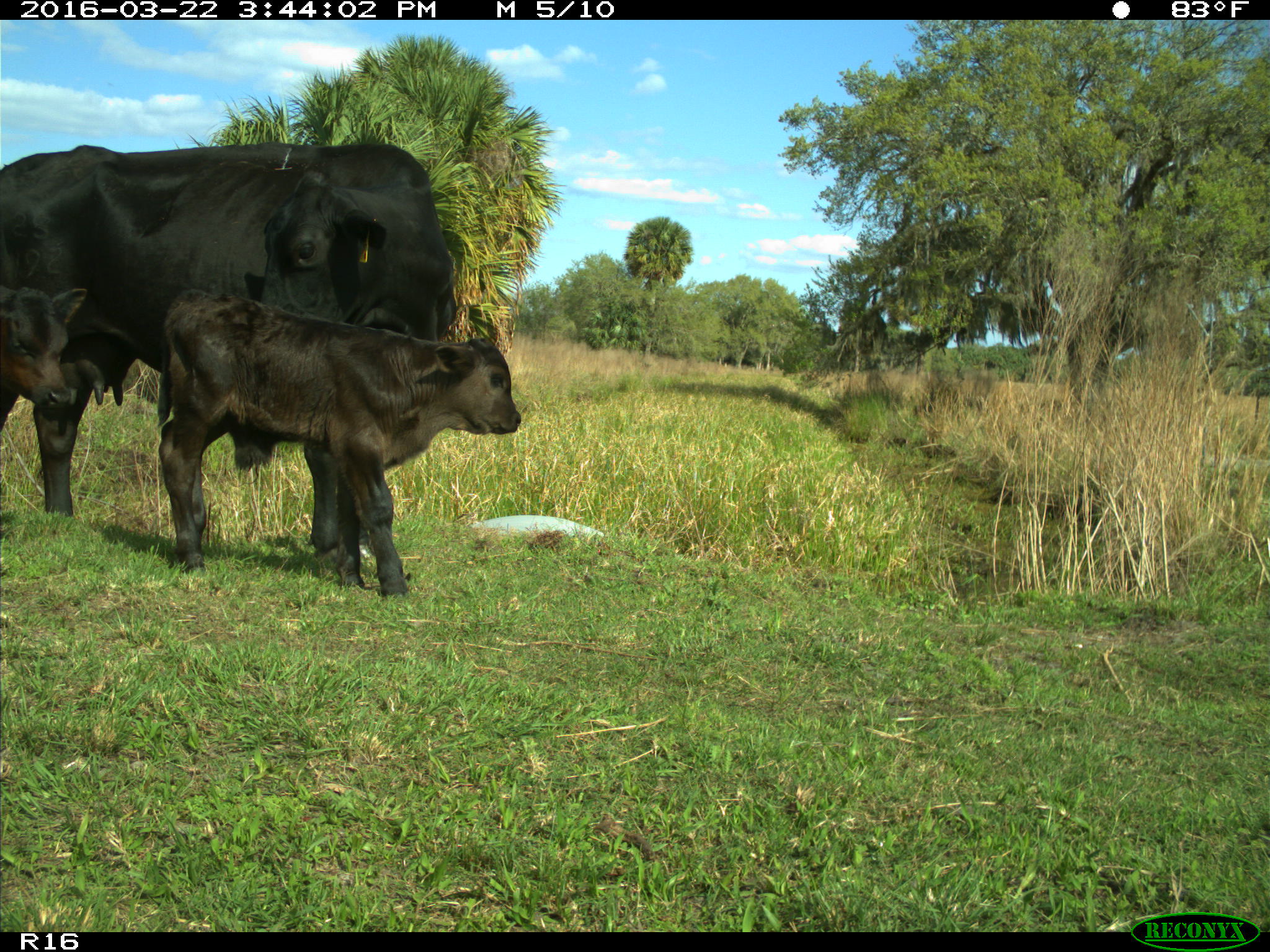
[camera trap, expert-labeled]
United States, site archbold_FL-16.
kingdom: Animalia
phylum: Chordata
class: Mammalia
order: Artiodactyla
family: Bovidae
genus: Bos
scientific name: Bos taurus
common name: domestic cow